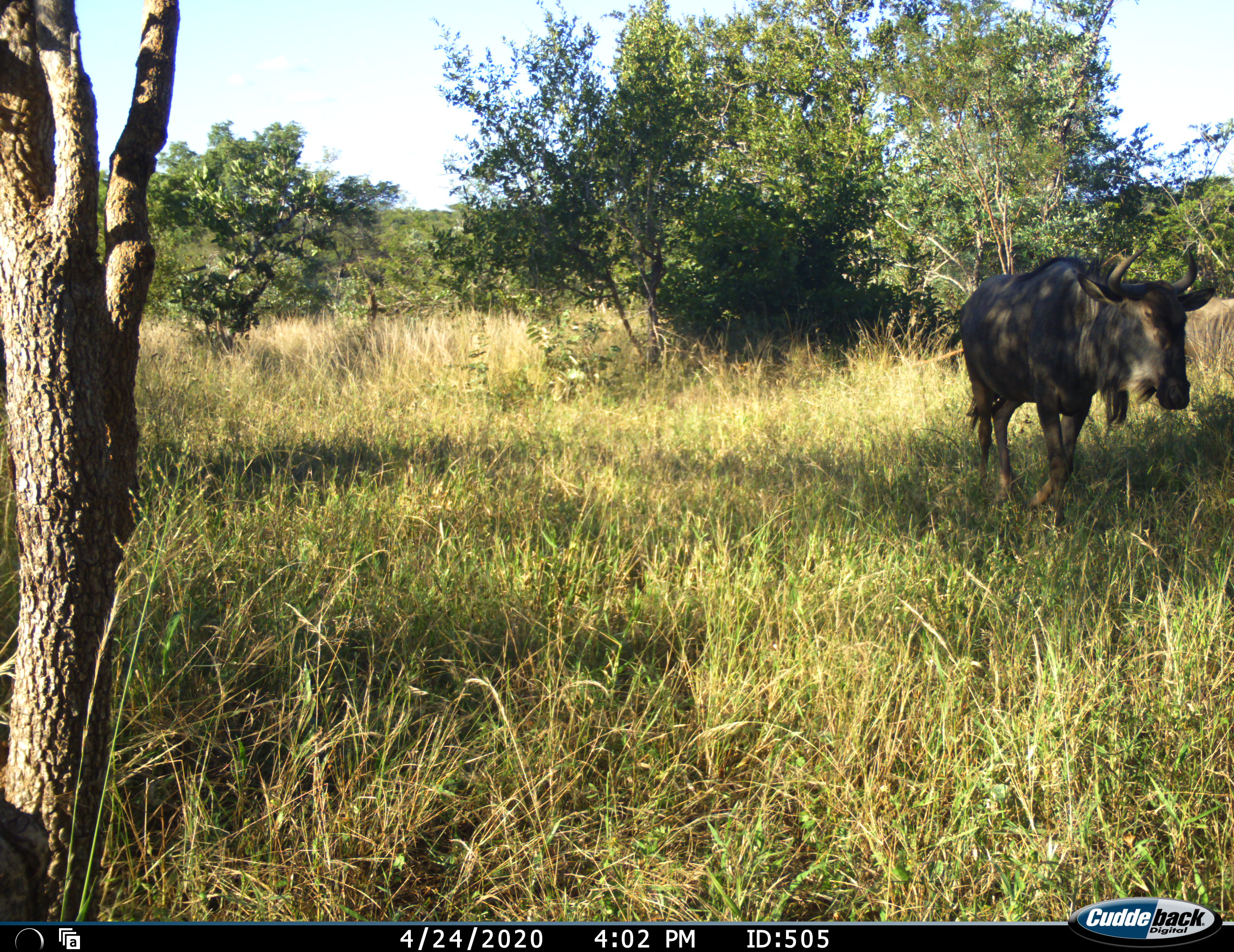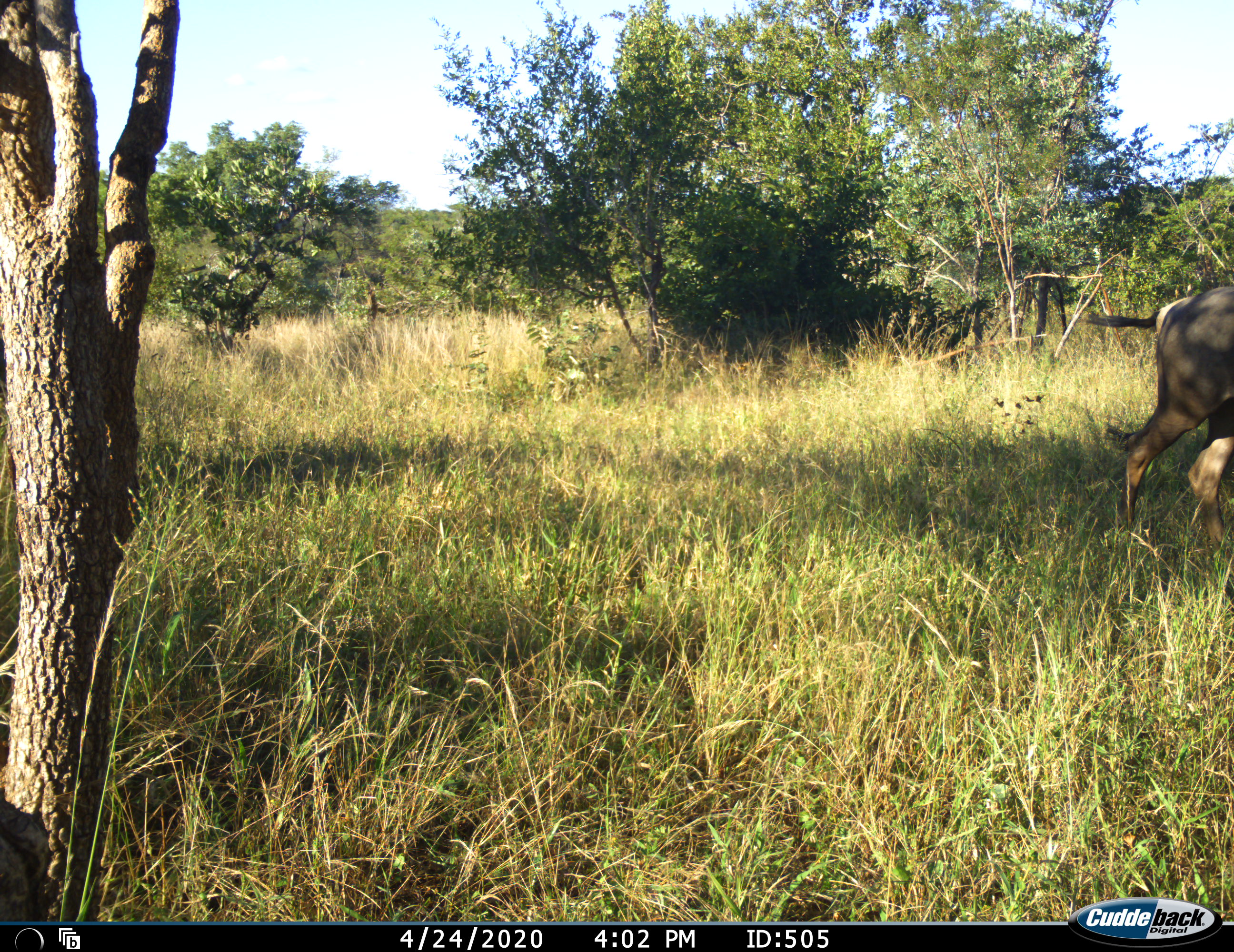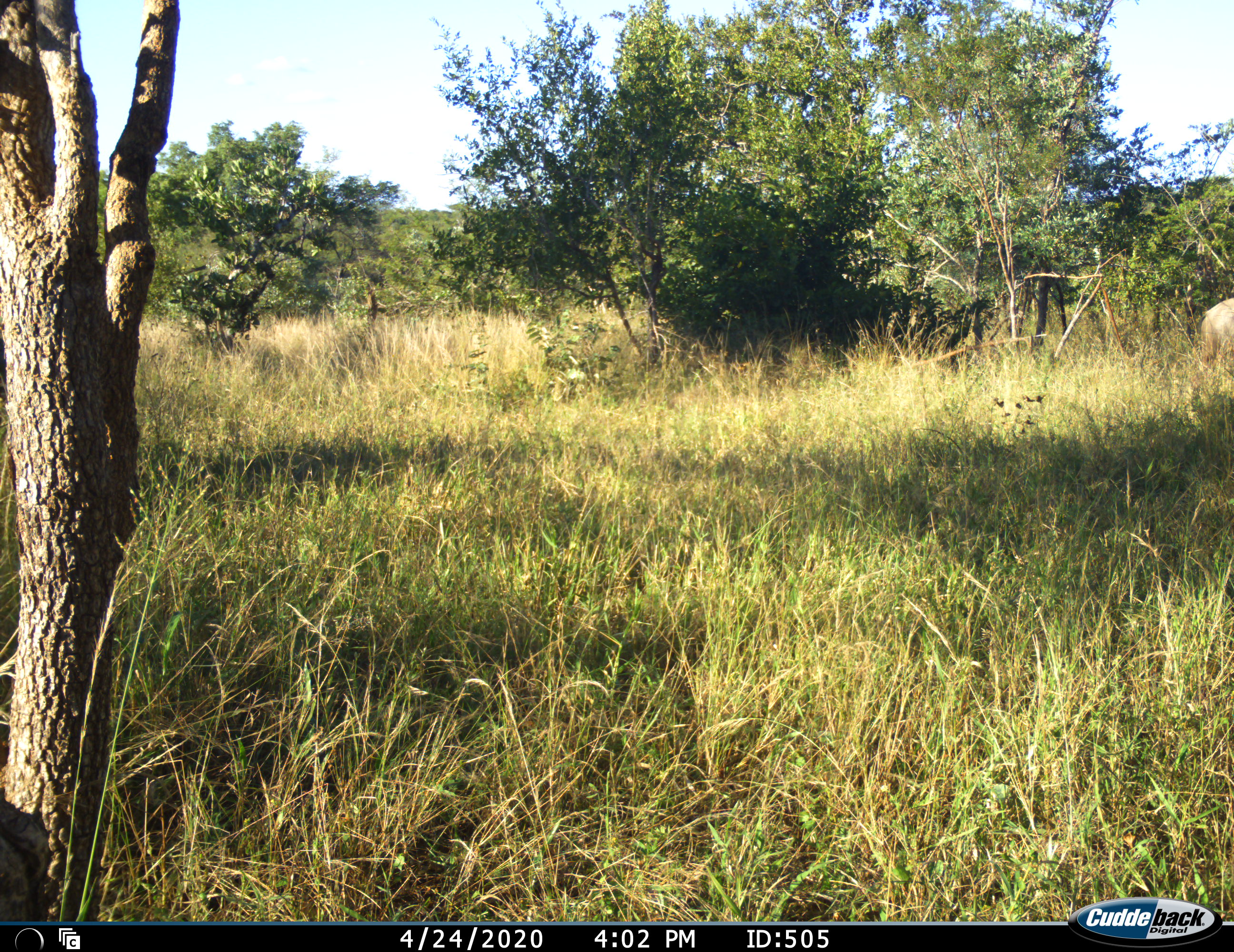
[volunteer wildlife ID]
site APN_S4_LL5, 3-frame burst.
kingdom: Animalia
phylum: Chordata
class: Mammalia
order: Artiodactyla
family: Bovidae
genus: Connochaetes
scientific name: Connochaetes taurinus taurinus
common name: blue wildebeest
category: wildebeestblue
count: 1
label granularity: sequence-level